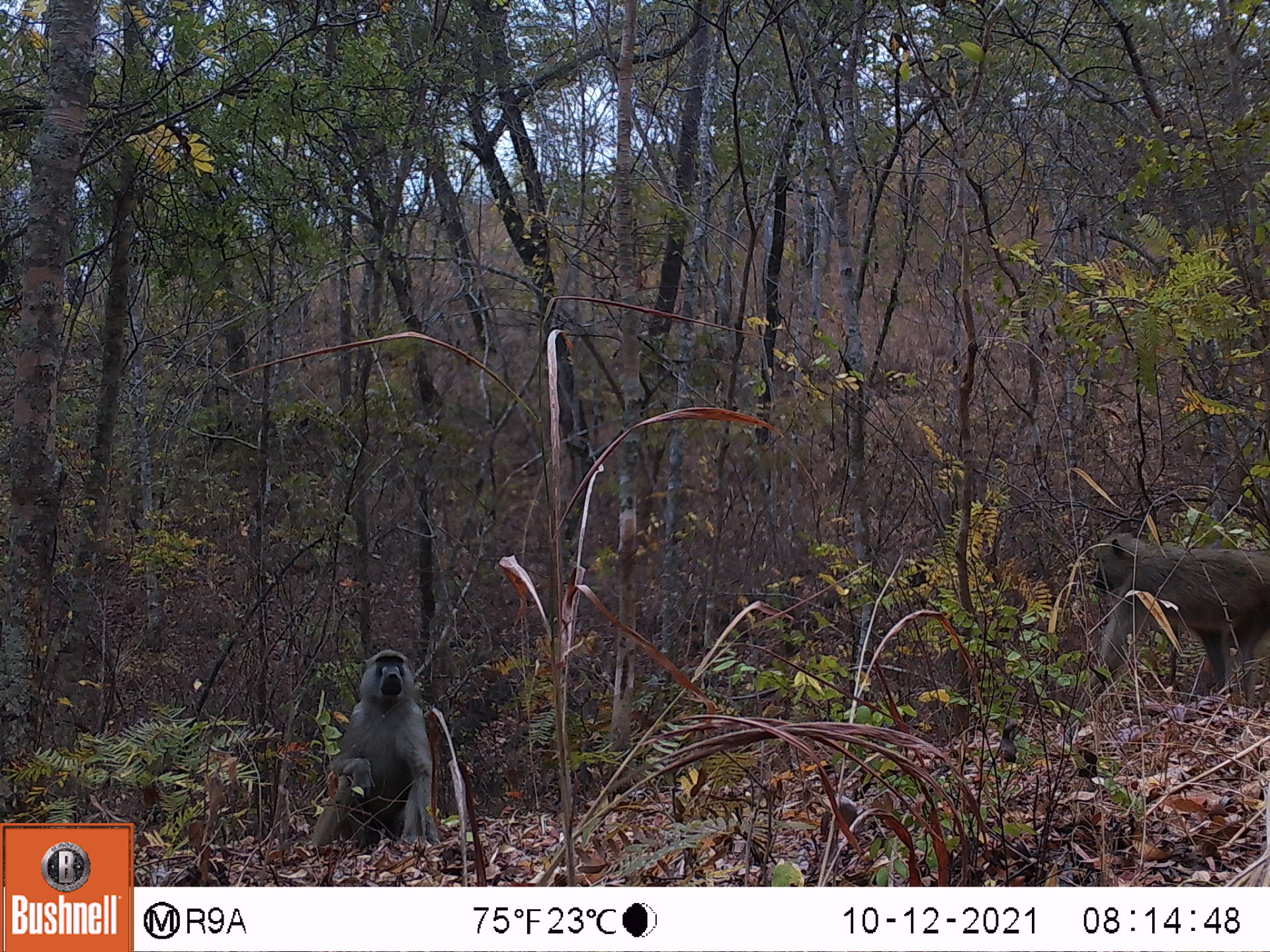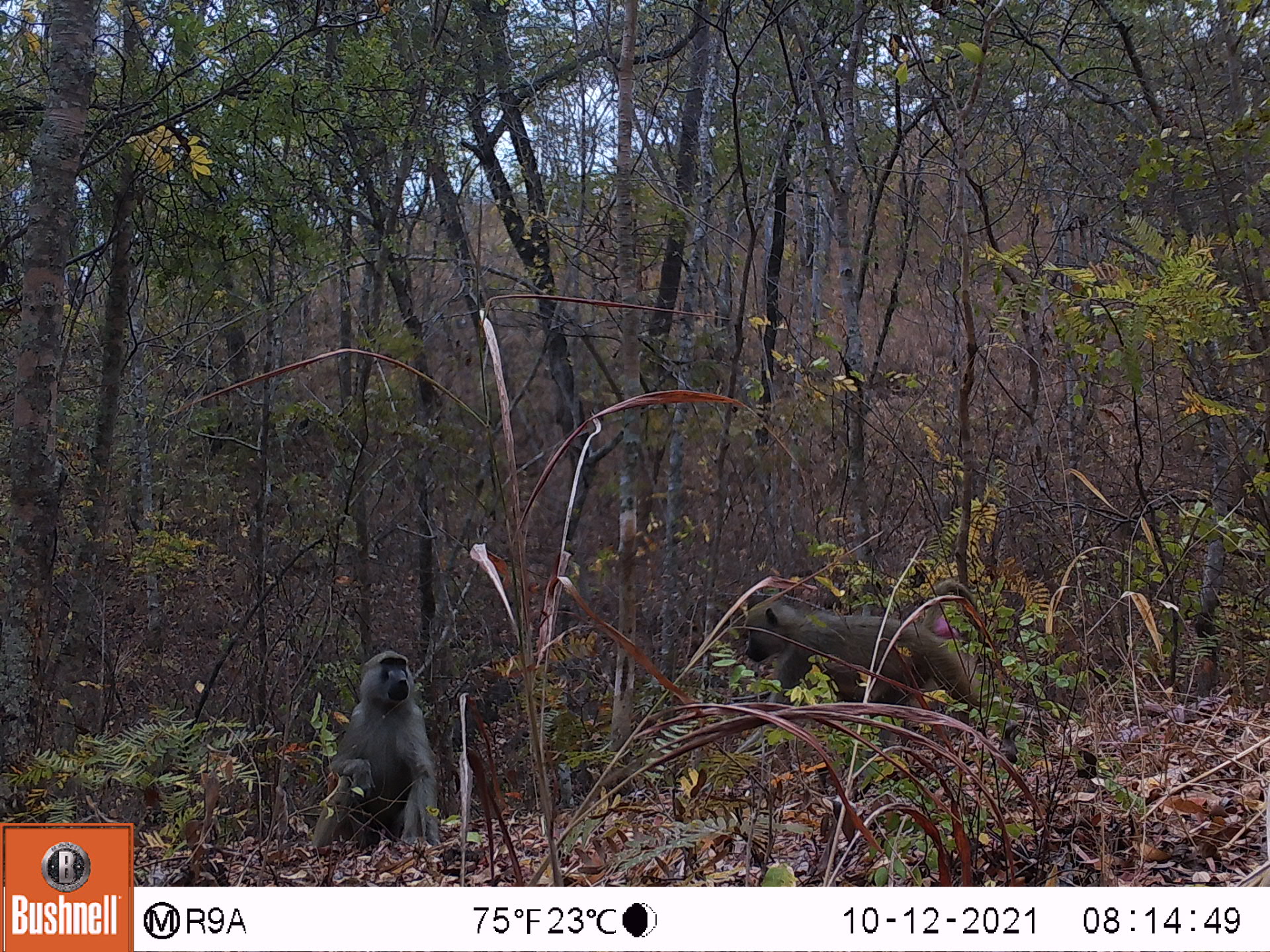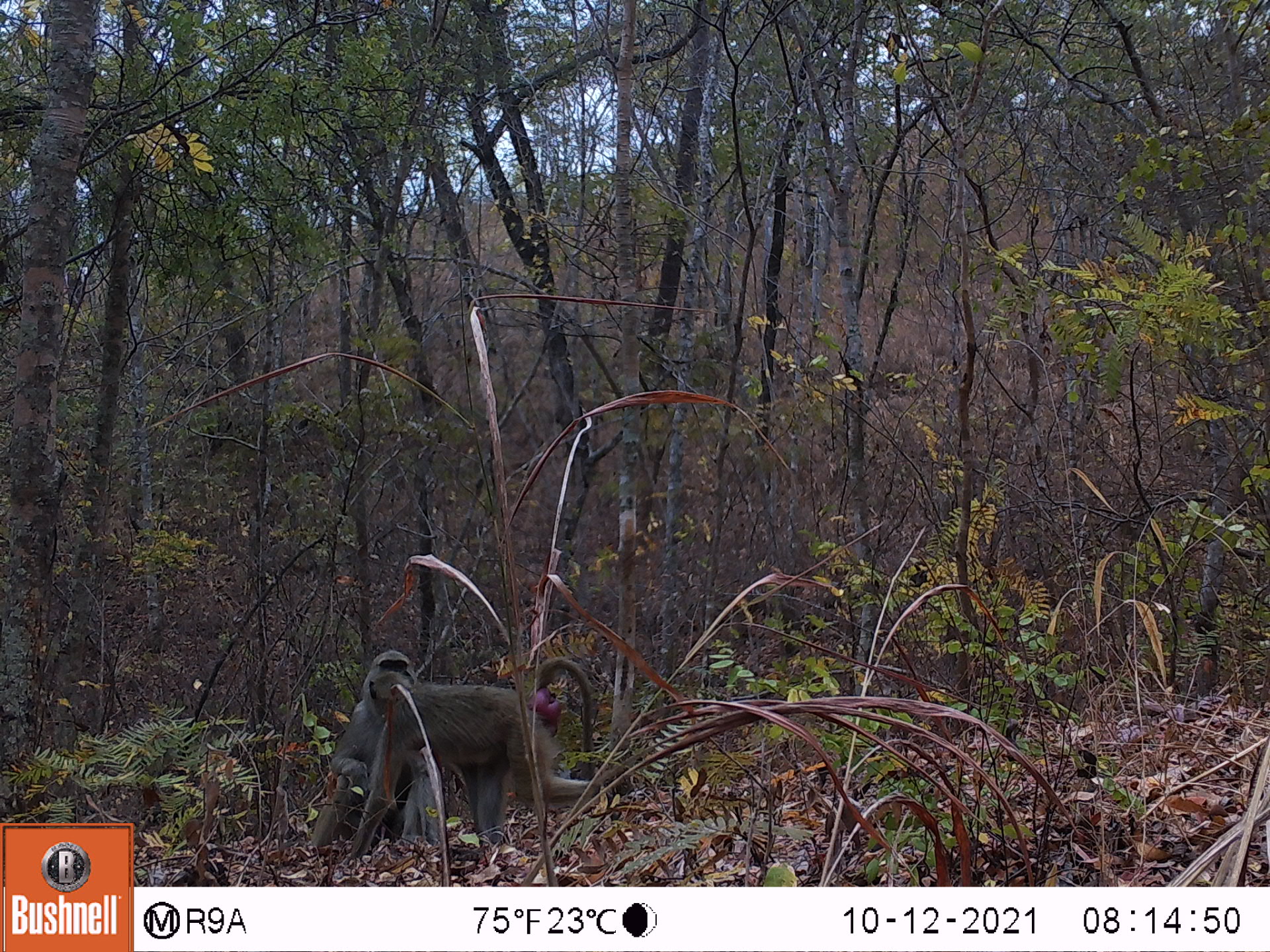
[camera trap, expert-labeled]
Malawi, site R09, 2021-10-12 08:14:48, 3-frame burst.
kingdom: Animalia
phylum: Chordata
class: Mammalia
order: Primates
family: Cercopithecidae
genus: Papio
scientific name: Papio cynocephalus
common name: yellow baboon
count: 2